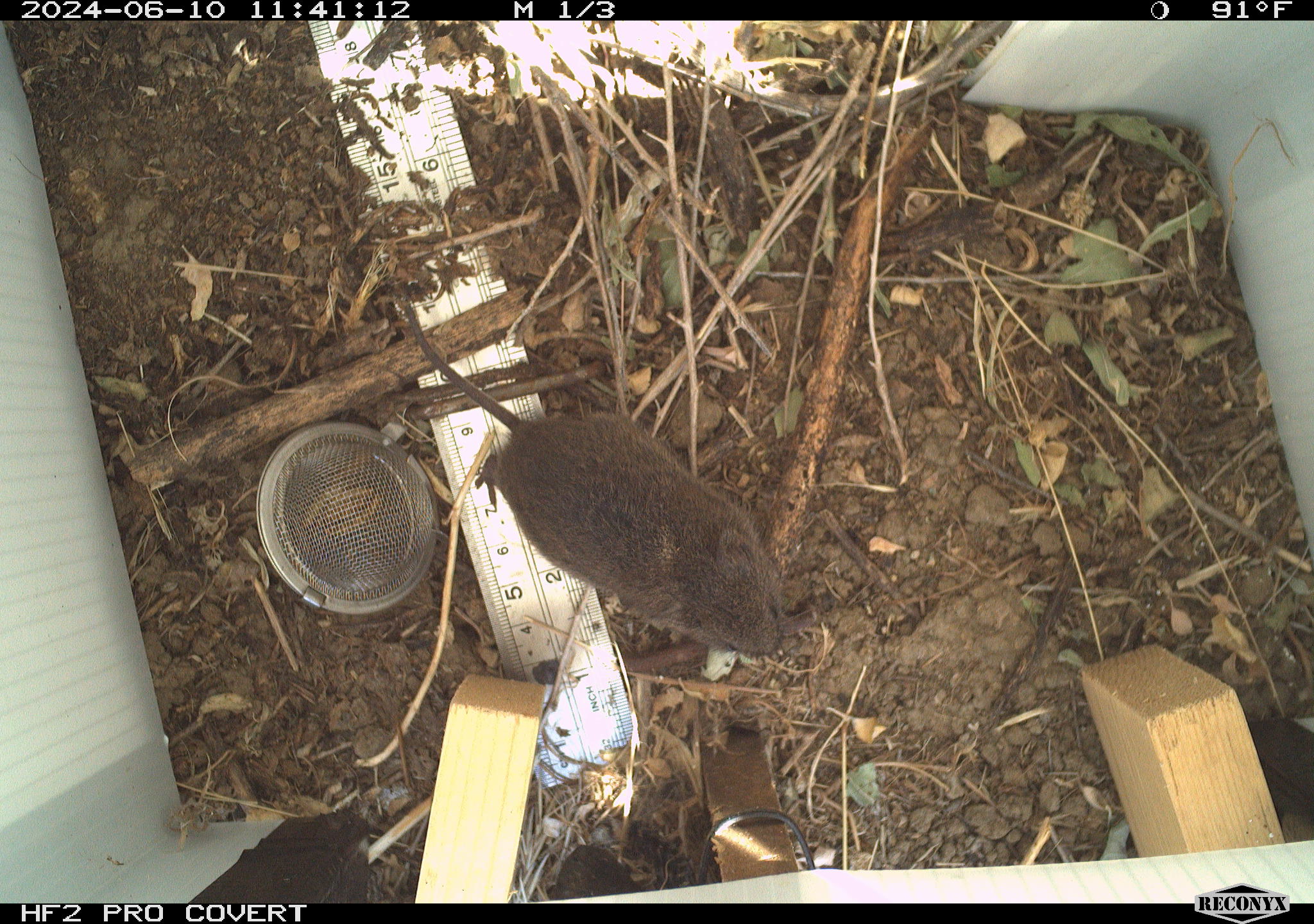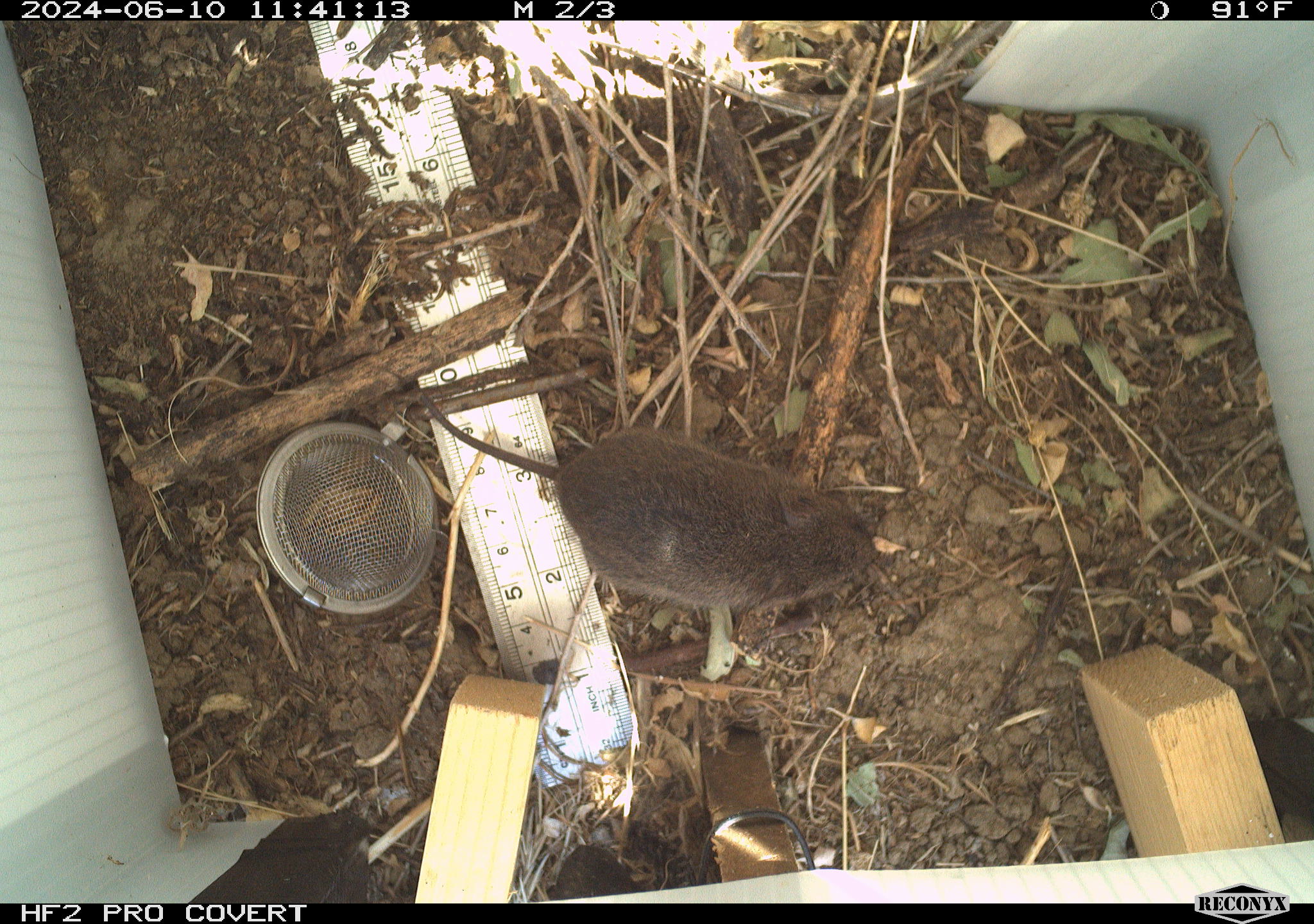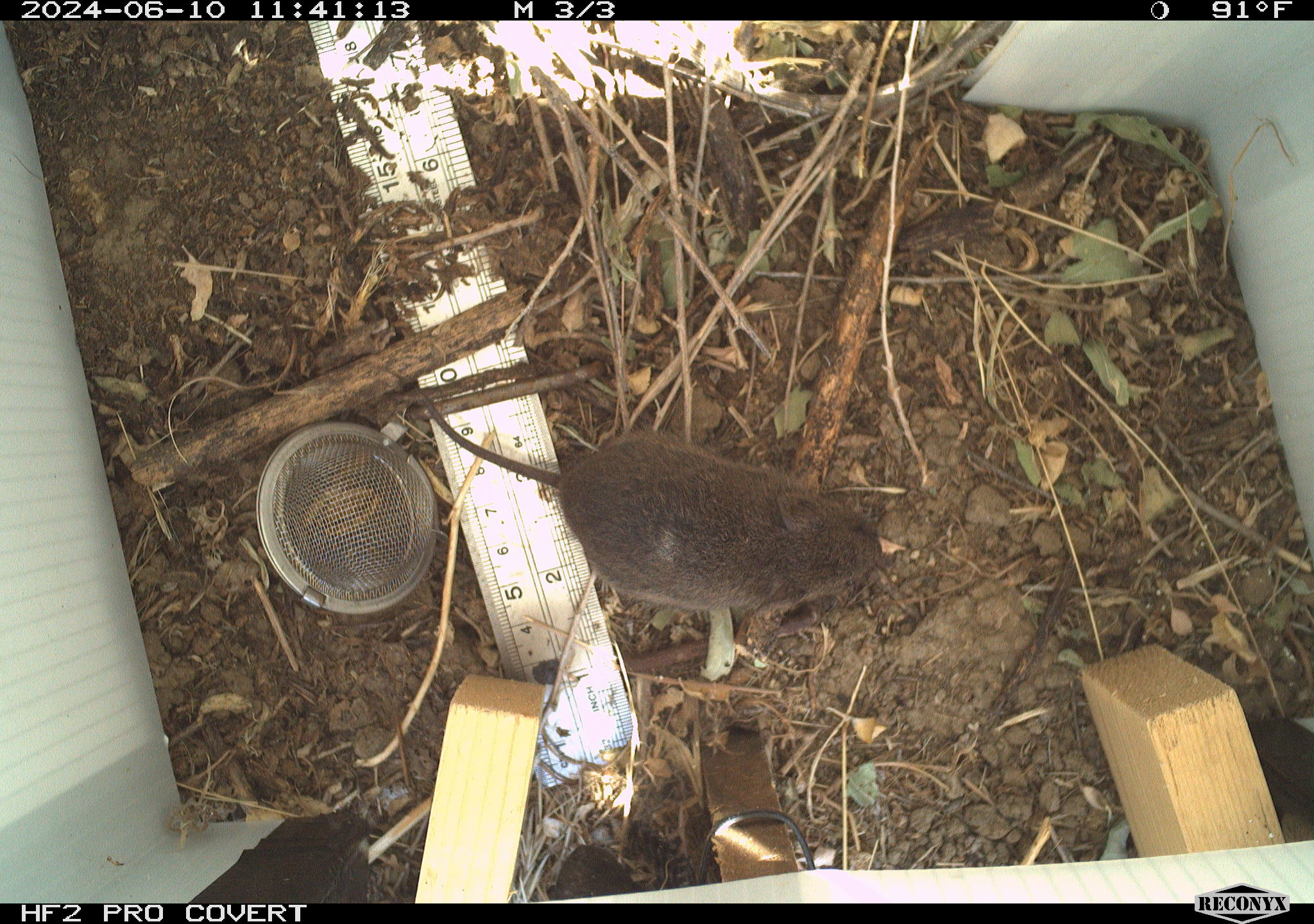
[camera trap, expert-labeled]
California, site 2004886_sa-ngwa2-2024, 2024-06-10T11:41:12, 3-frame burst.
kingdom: Animalia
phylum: Chordata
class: Mammalia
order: Rodentia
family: Cricetidae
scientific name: Arvicolinae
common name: voles, lemmings, and muskrats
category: arvicolinae subfamily